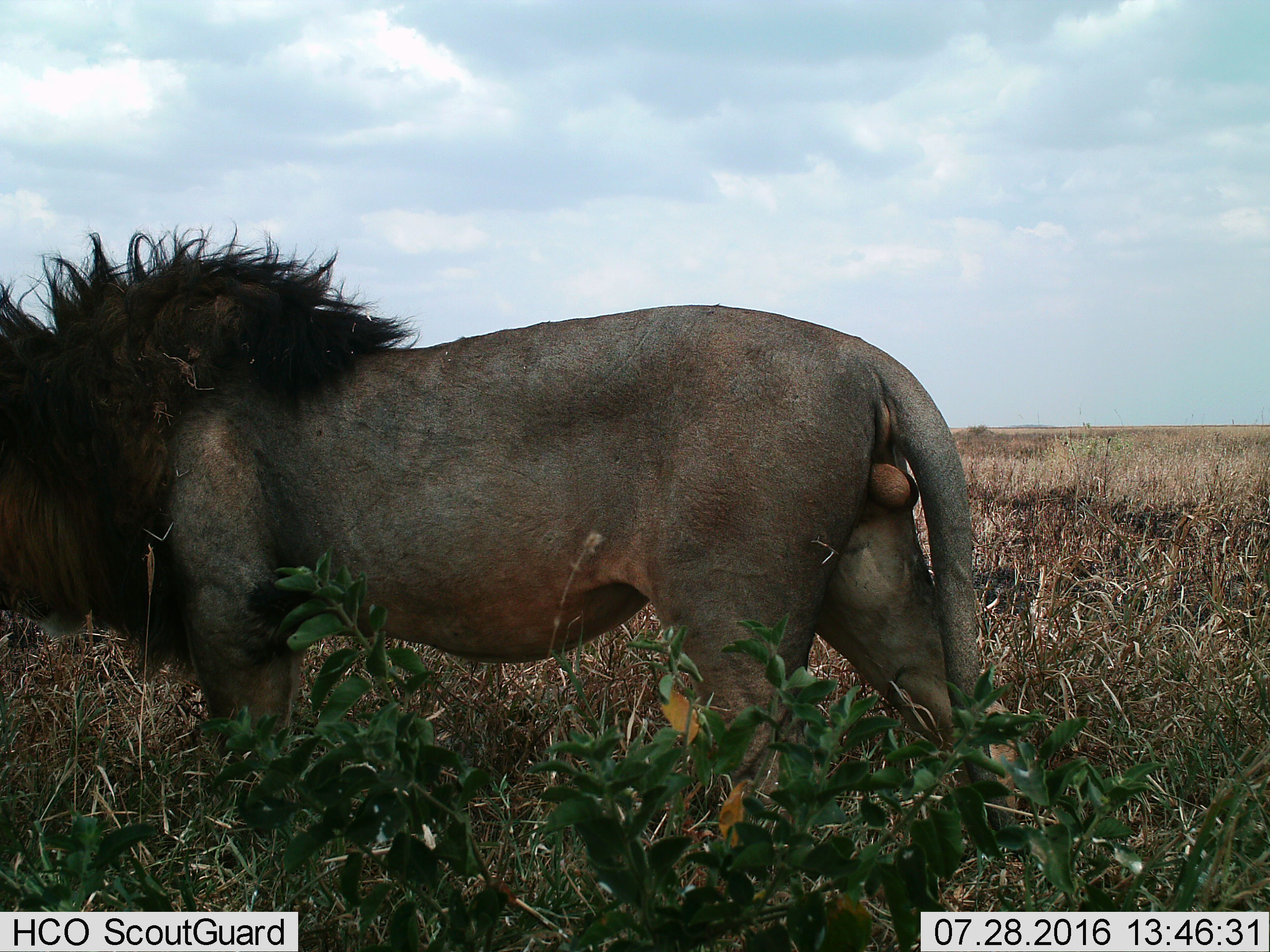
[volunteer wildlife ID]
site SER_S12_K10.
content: unidentified animal